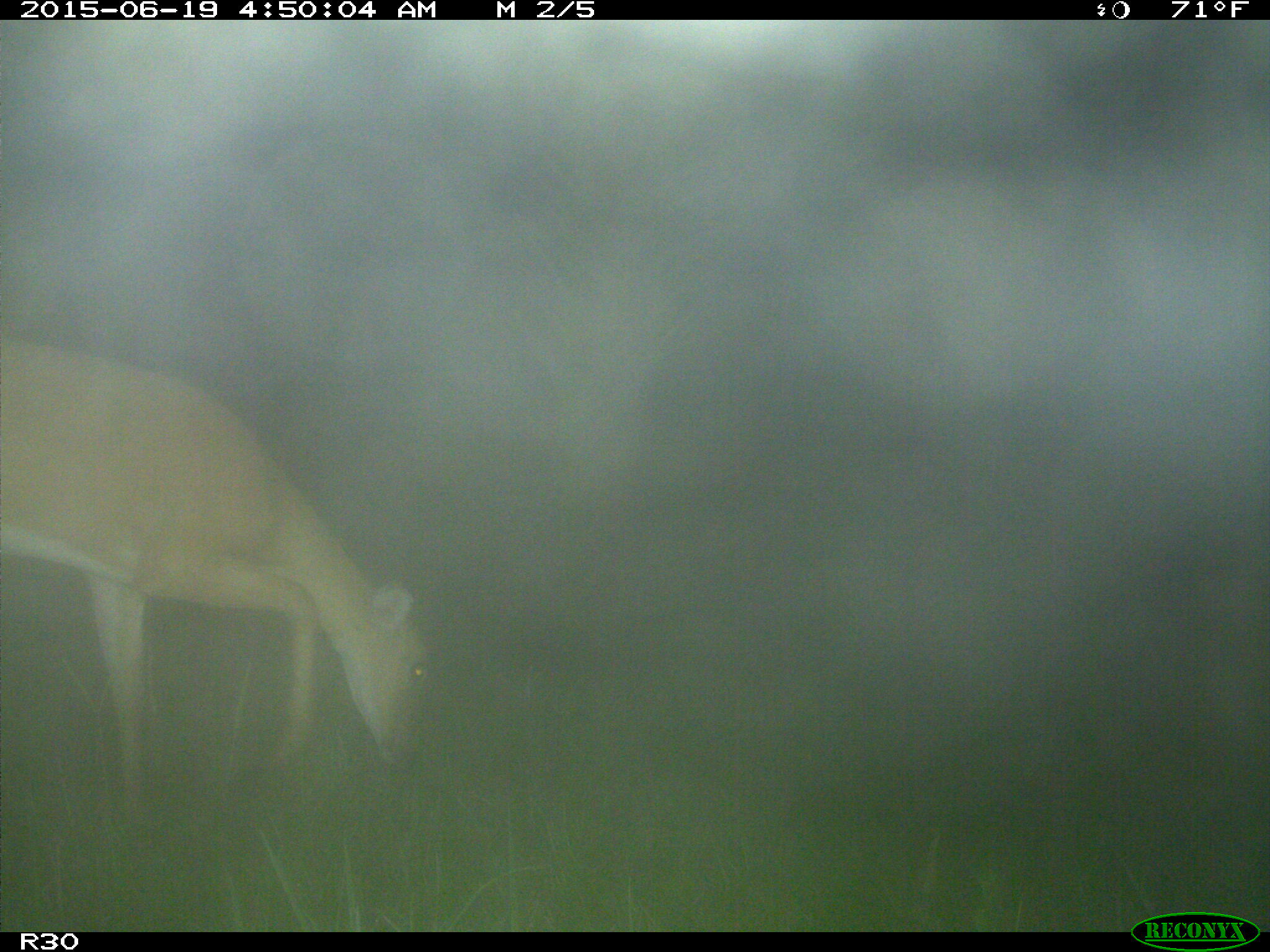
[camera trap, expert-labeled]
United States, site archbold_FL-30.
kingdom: Animalia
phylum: Chordata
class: Mammalia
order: Artiodactyla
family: Cervidae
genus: Odocoileus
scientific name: Odocoileus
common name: deer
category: unidentified deer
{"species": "unidentified deer (deer) (Odocoileus)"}